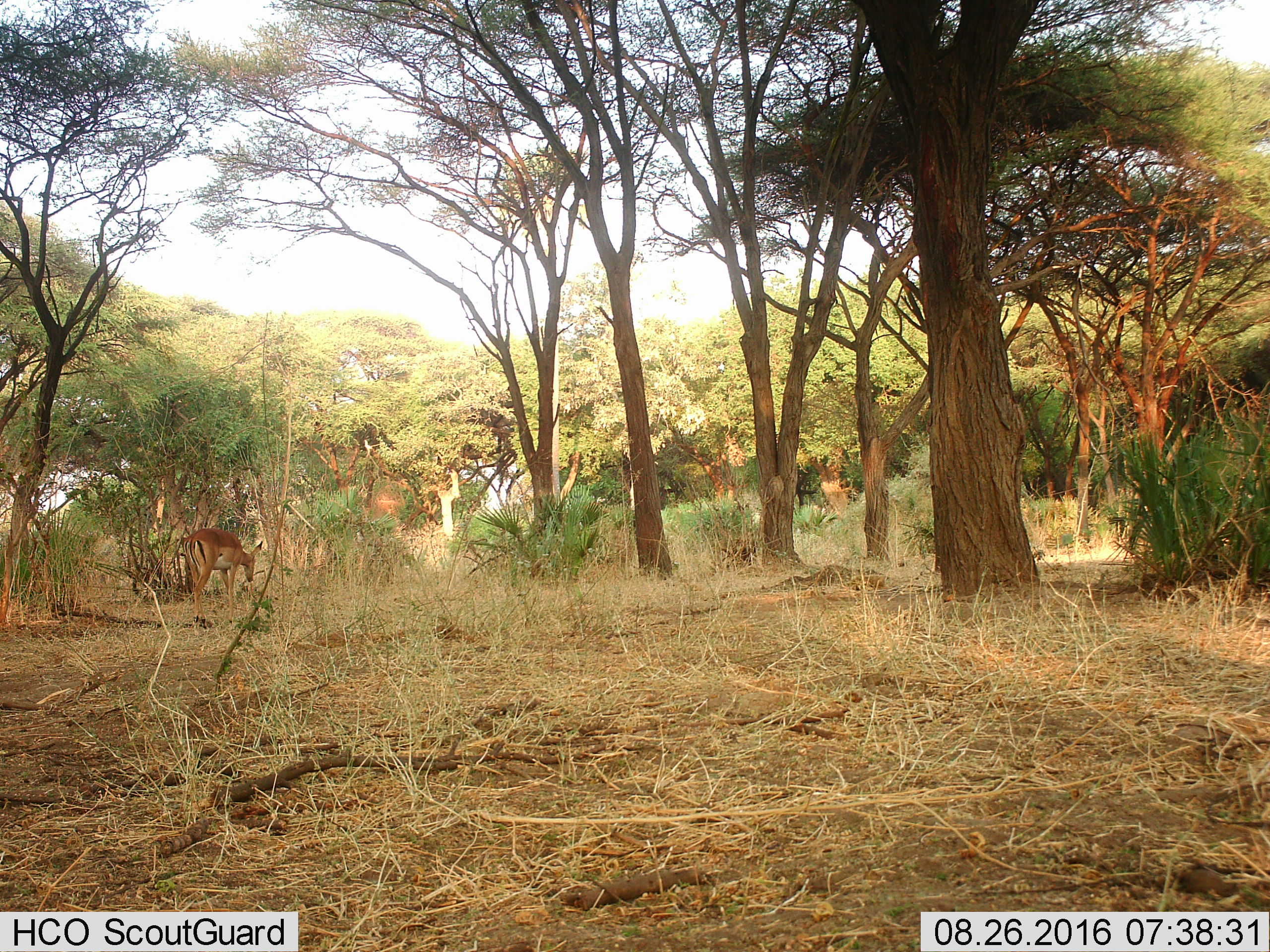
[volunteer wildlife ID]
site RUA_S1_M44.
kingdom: Animalia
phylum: Chordata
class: Mammalia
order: Artiodactyla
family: Bovidae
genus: Aepyceros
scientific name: Aepyceros melampus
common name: impala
Impala (Aepyceros melampus), count 1. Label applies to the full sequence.